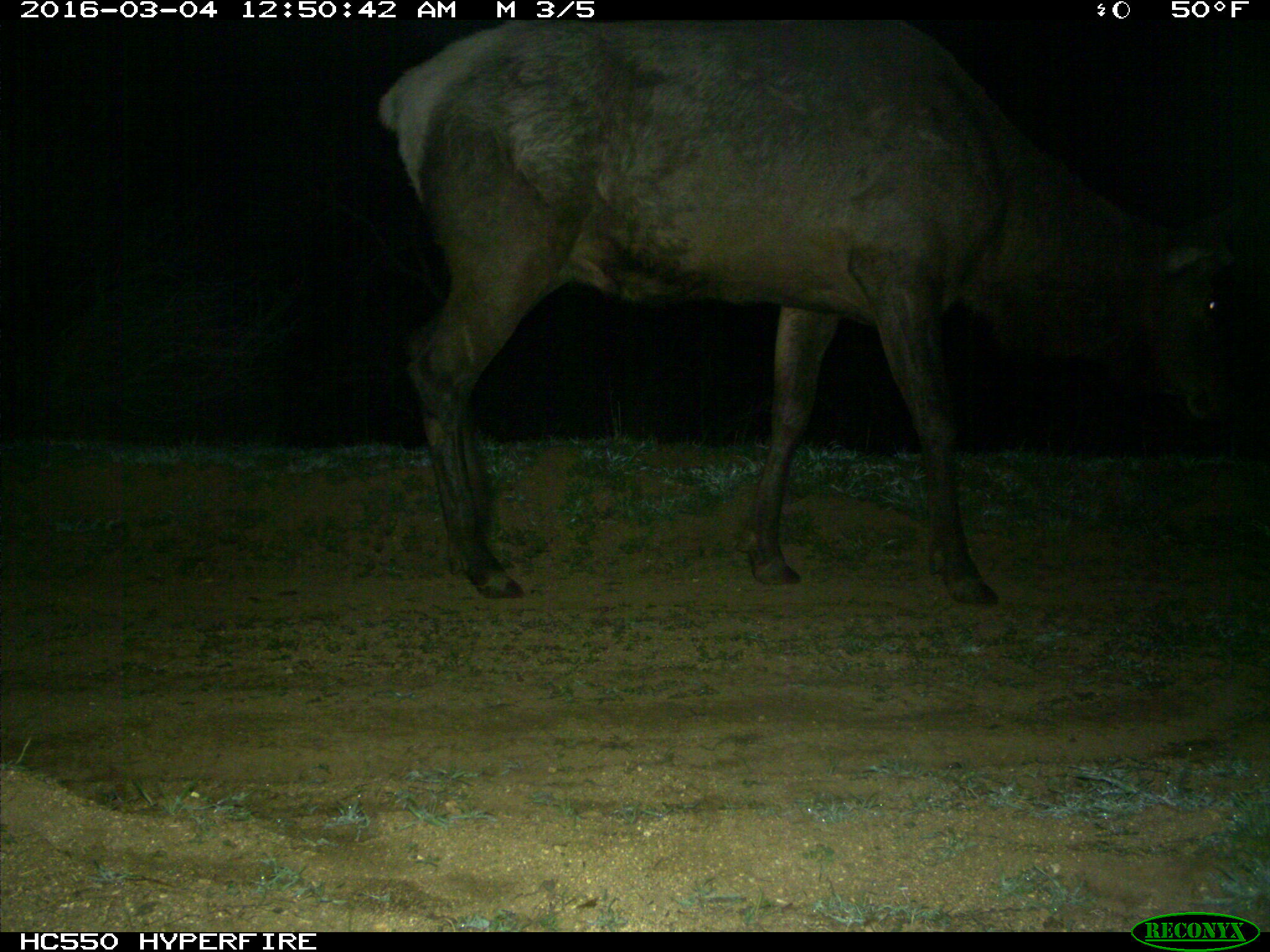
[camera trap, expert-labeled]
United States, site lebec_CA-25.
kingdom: Animalia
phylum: Chordata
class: Mammalia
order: Artiodactyla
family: Cervidae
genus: Cervus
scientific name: Cervus canadensis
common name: elk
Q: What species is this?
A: Cervus canadensis (elk).